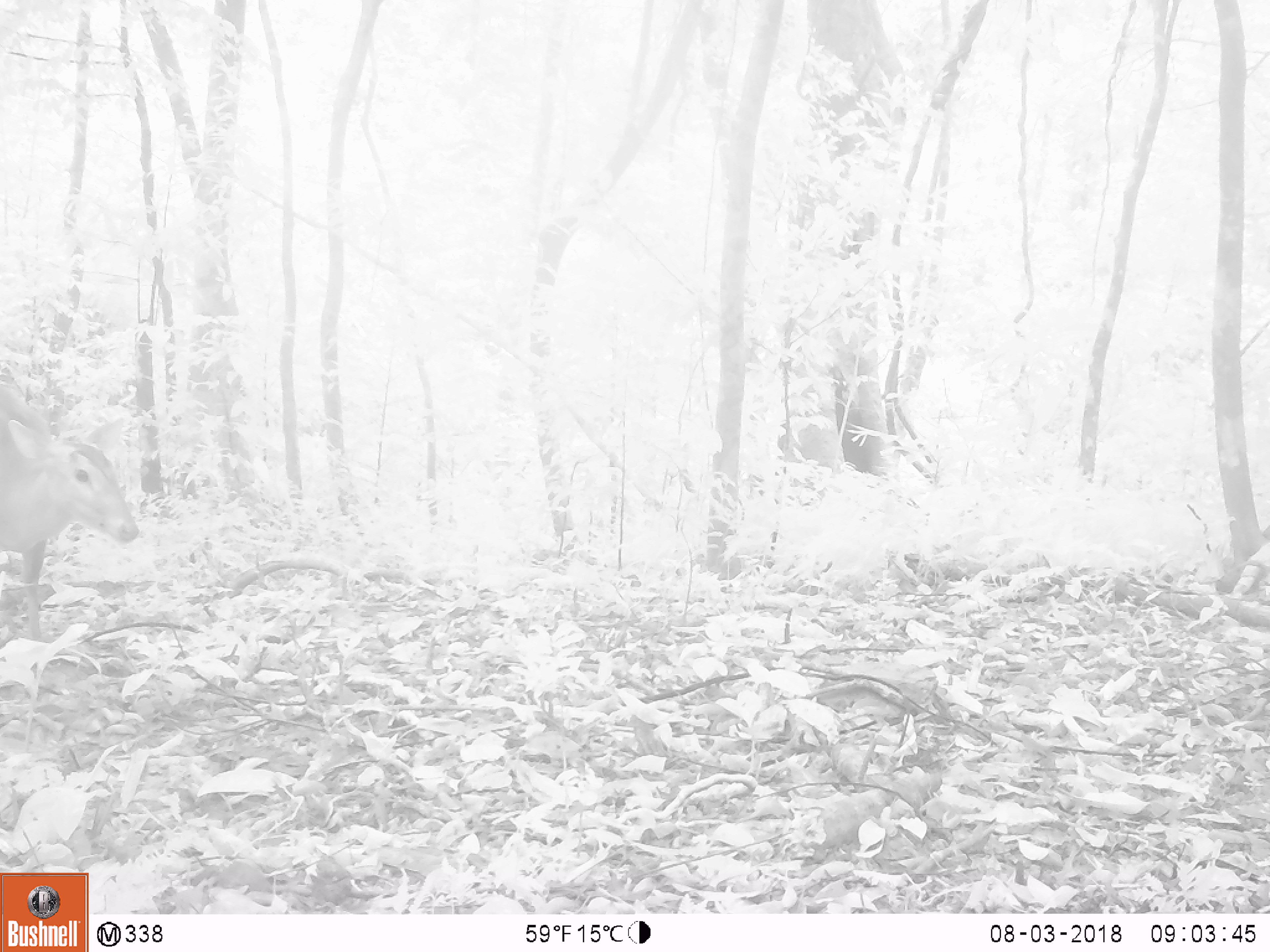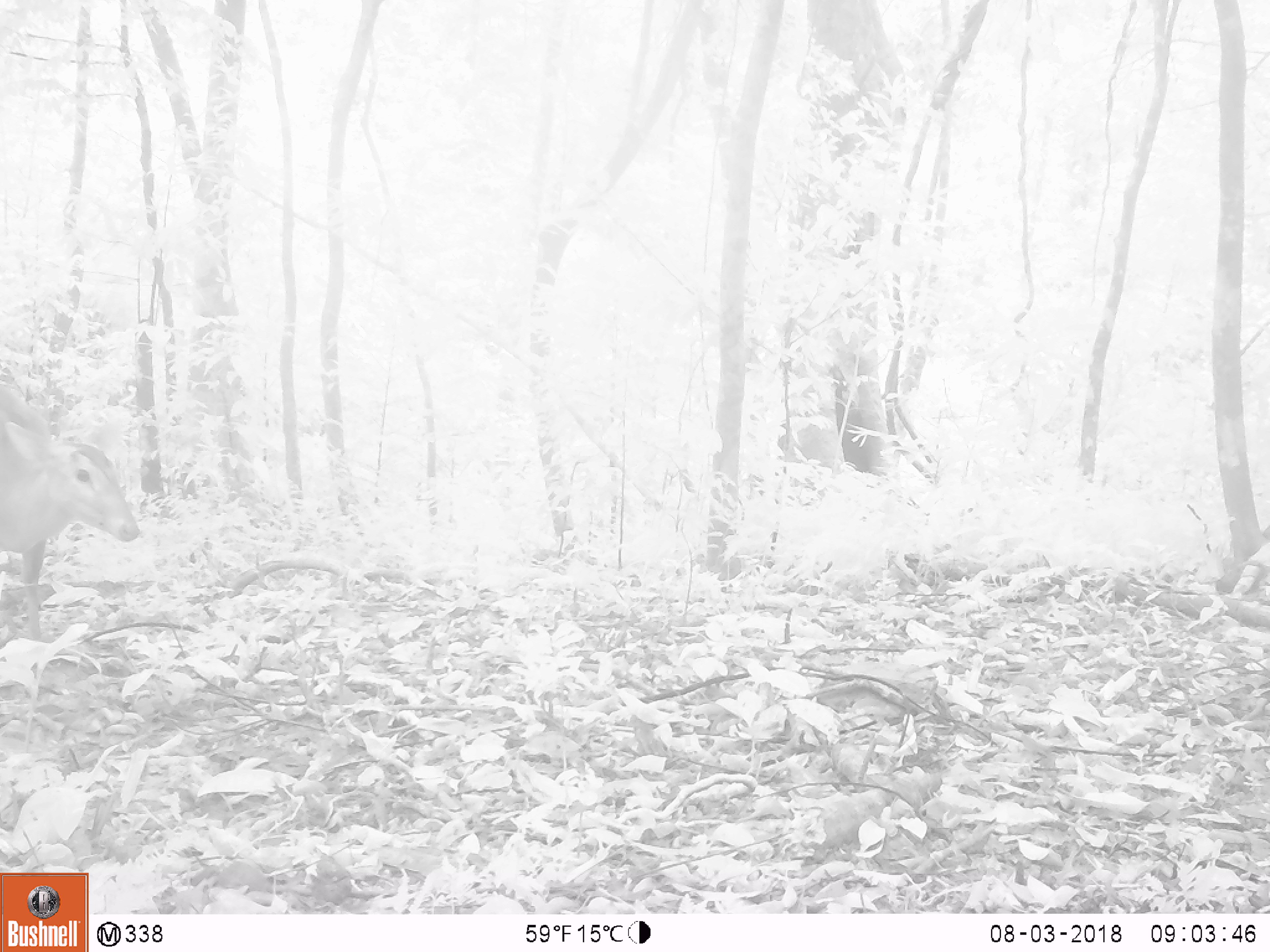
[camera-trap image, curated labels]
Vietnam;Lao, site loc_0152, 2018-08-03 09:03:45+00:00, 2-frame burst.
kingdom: Animalia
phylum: Chordata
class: Mammalia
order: Artiodactyla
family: Cervidae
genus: Muntiacus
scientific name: Muntiacus vuquangensis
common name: large-antlered muntjac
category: large antlered muntjac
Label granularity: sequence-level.